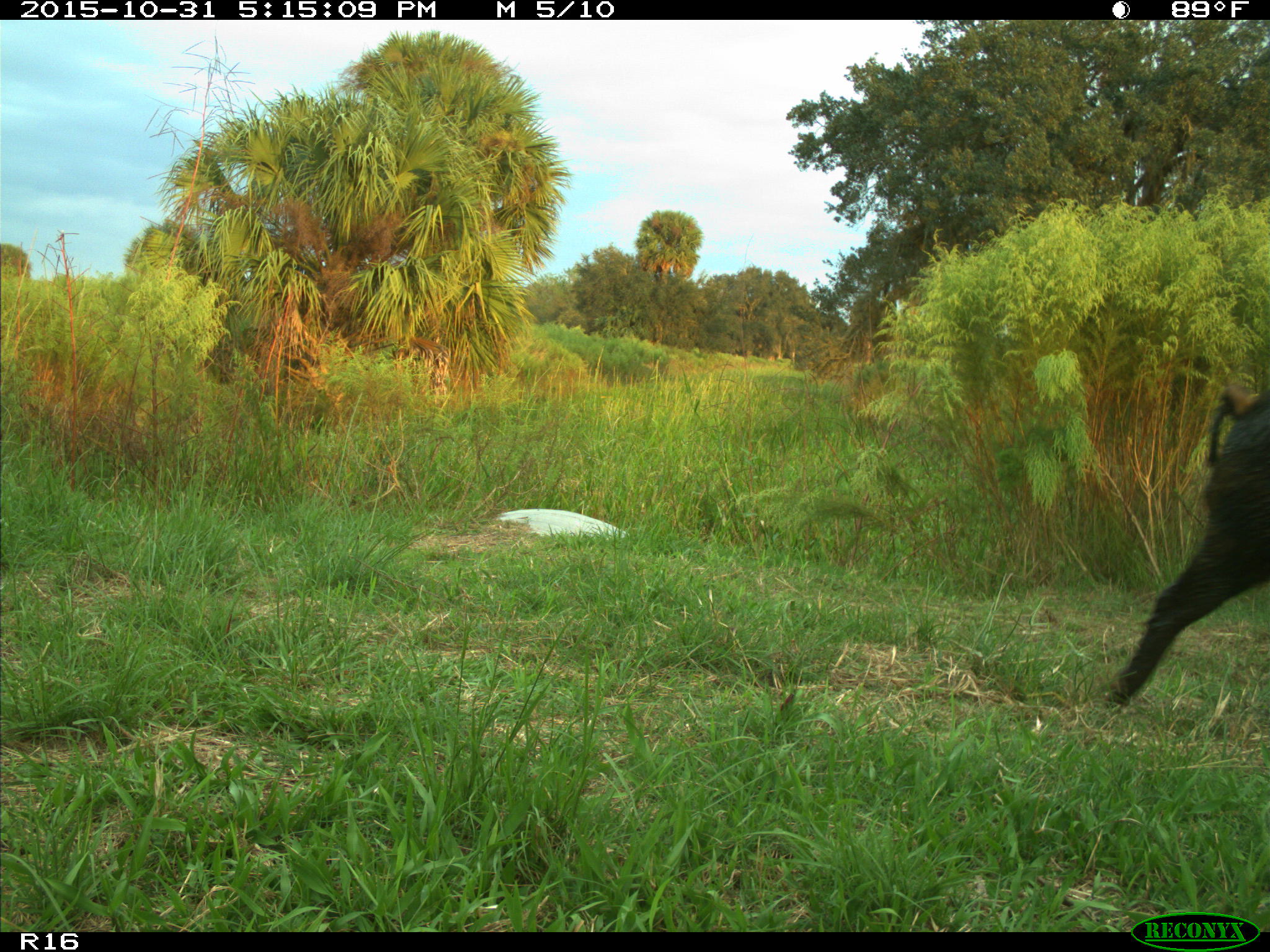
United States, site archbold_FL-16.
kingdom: Animalia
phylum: Chordata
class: Mammalia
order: Artiodactyla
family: Suidae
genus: Sus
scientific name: Sus scrofa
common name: wild boar